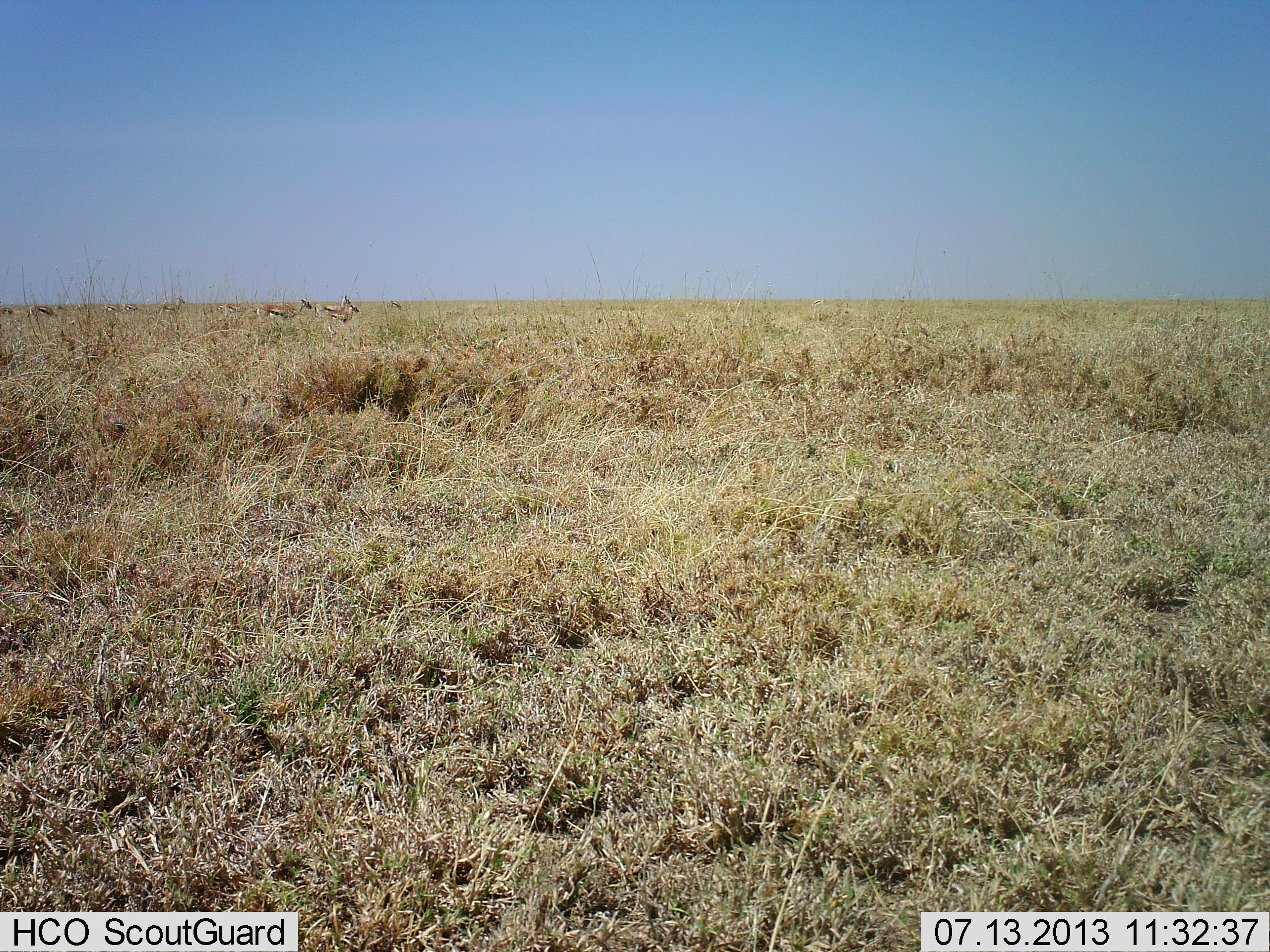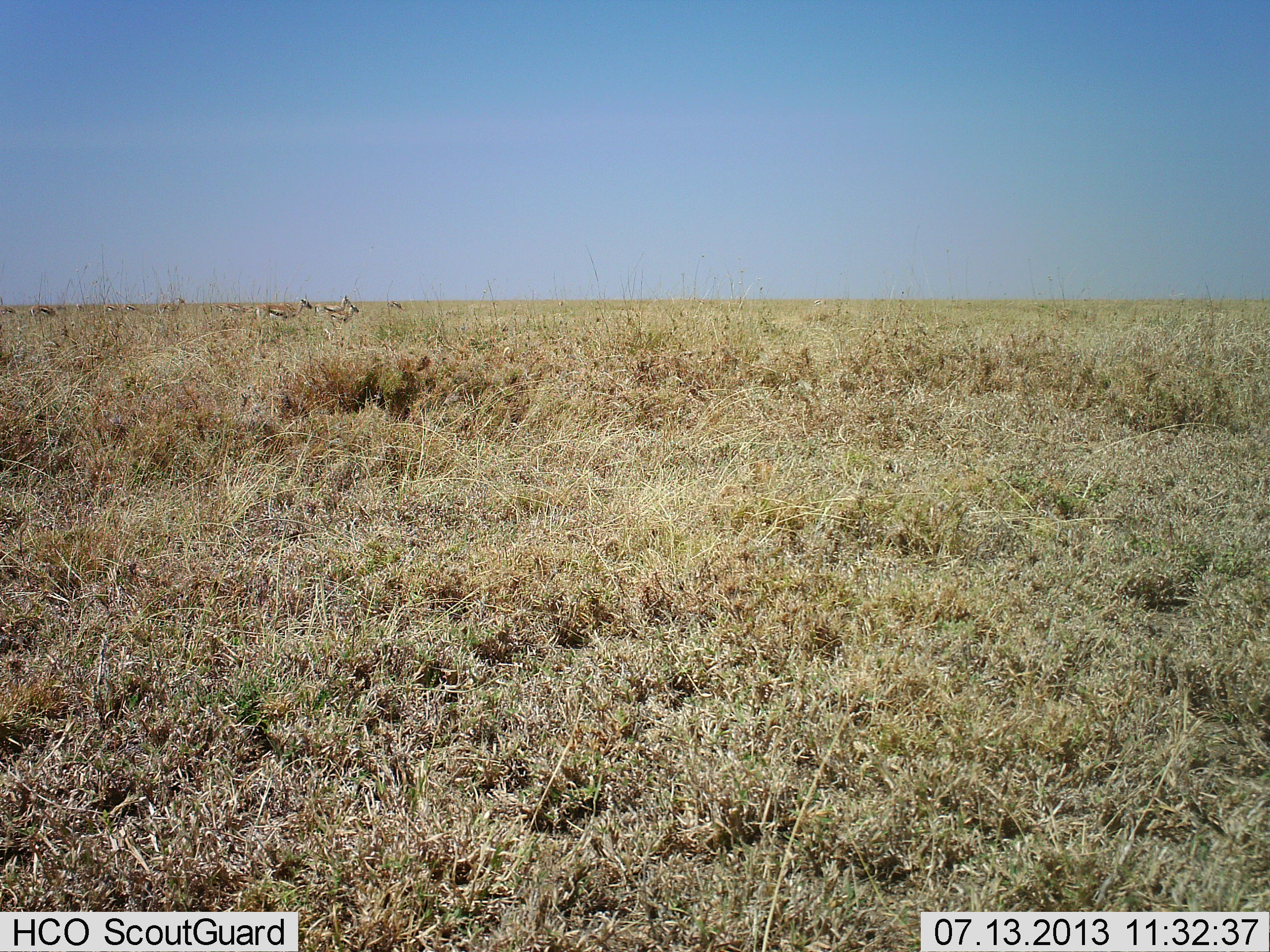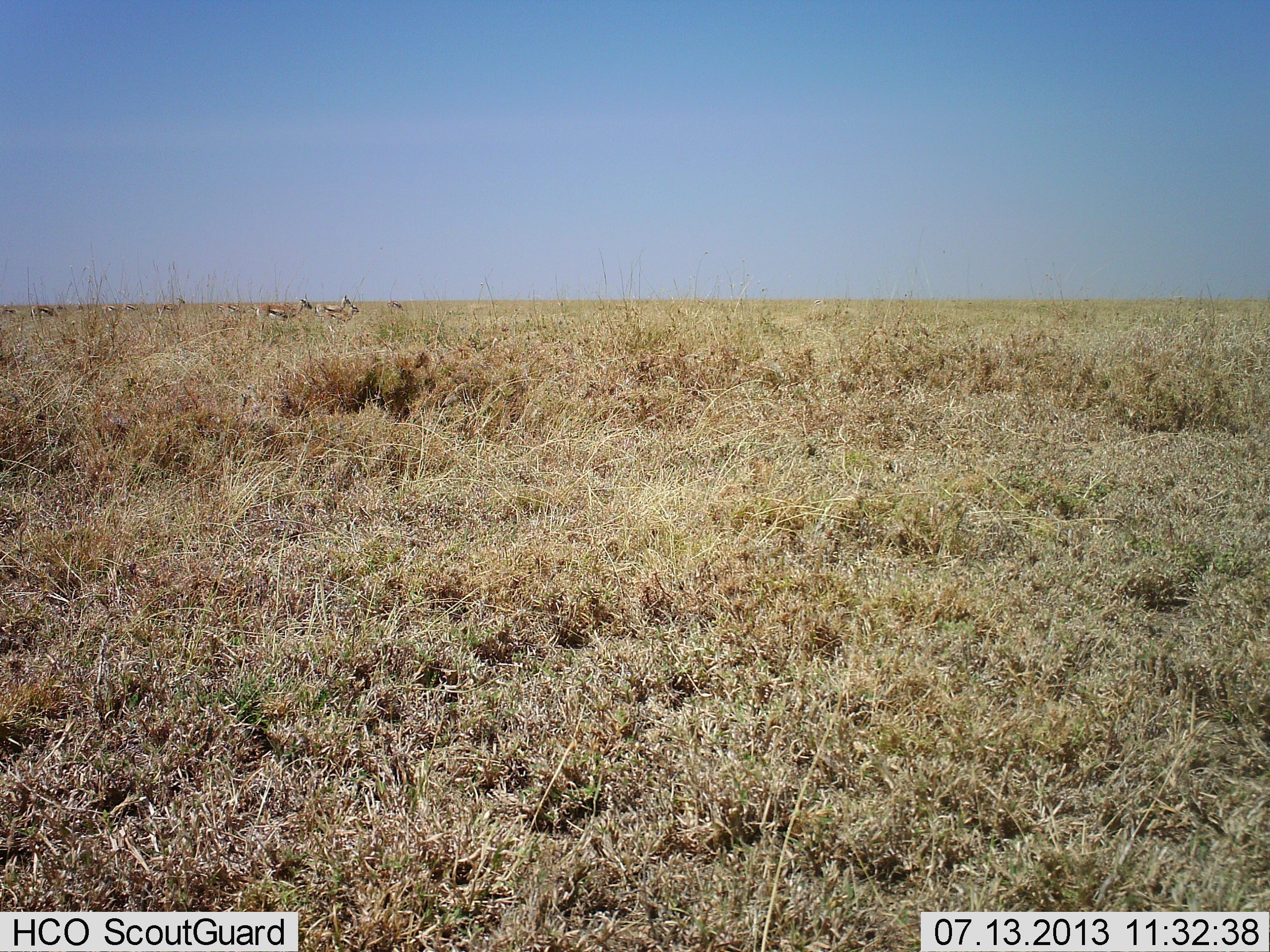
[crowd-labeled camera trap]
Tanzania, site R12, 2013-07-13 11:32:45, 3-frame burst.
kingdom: Animalia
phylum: Chordata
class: Mammalia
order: Artiodactyla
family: Bovidae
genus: Eudorcas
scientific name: Eudorcas thomsonii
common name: thomson's gazelle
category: gazellethomsons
Gazellethomsons (thomson's gazelle) (Eudorcas thomsonii), count 6. Behavior (volunteer vote fractions): standing 93%, resting 0%, moving 11%, interacting 0%. Young present (vote fraction): 0%. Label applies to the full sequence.